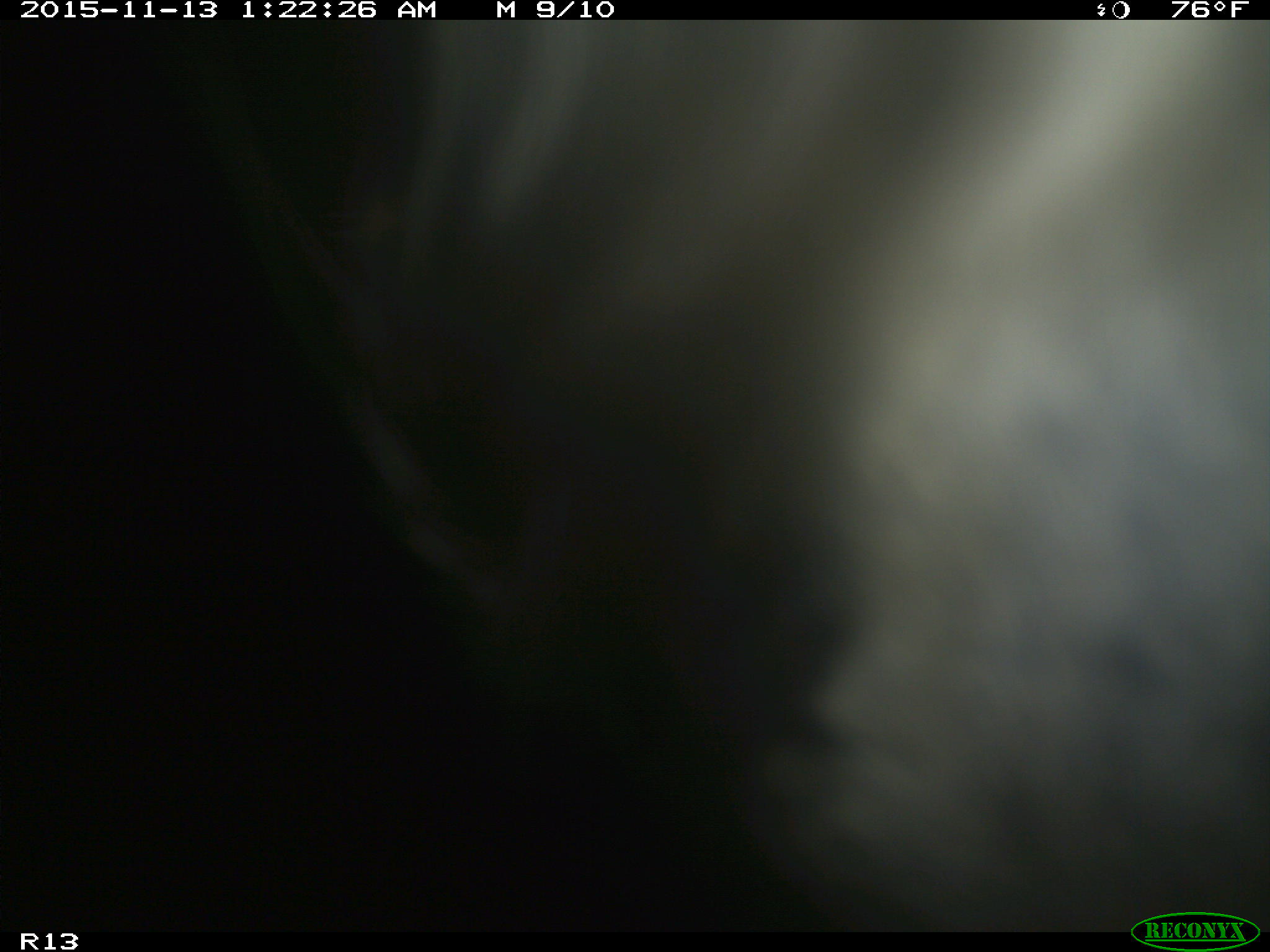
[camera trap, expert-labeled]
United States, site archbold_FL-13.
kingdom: Animalia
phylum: Chordata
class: Mammalia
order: Artiodactyla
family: Bovidae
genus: Bos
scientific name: Bos taurus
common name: domestic cow